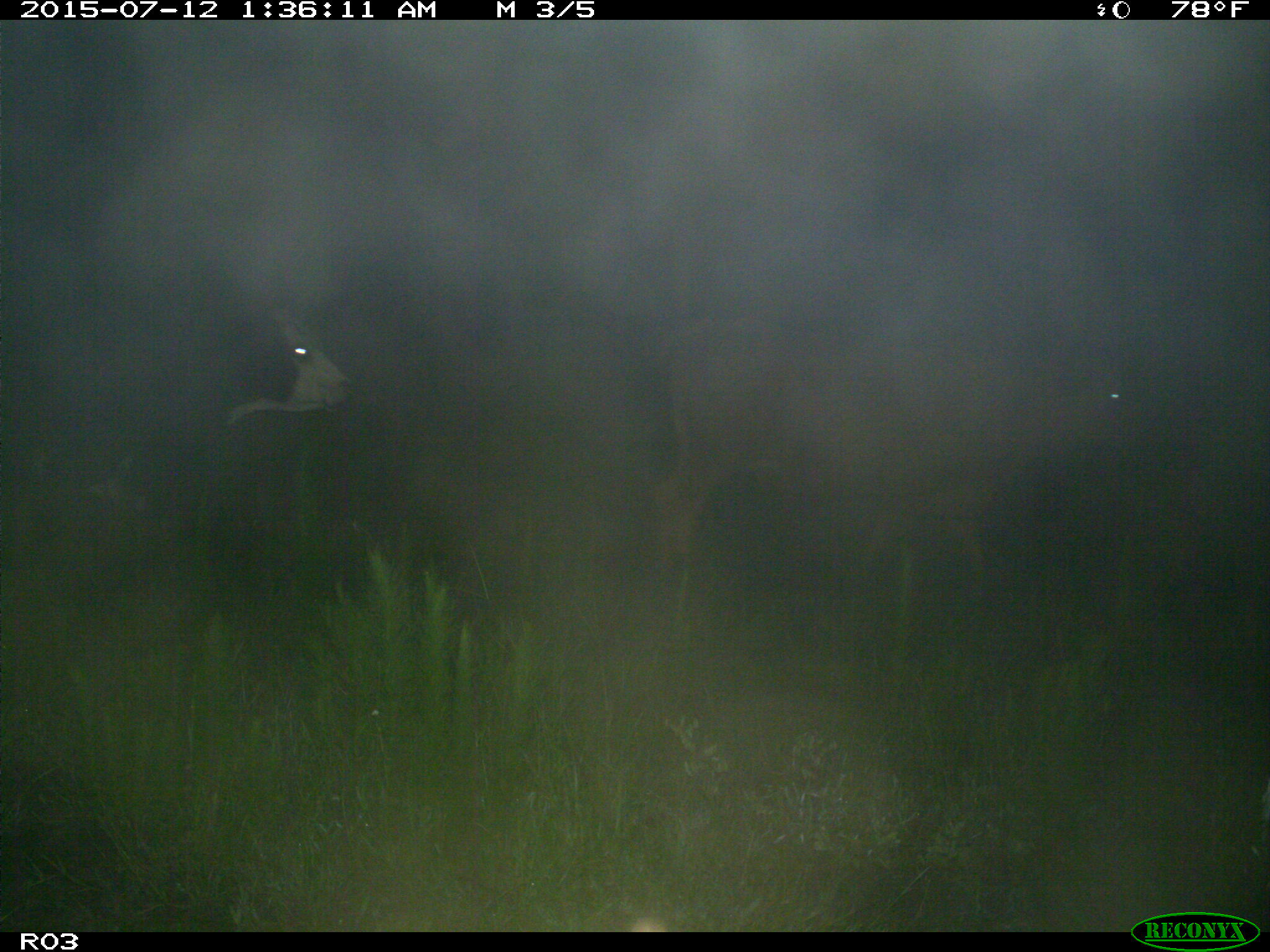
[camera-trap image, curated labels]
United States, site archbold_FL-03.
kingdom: Animalia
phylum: Chordata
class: Mammalia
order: Artiodactyla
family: Bovidae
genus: Bos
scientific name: Bos taurus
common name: domestic cow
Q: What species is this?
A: Bos taurus (domestic cow).